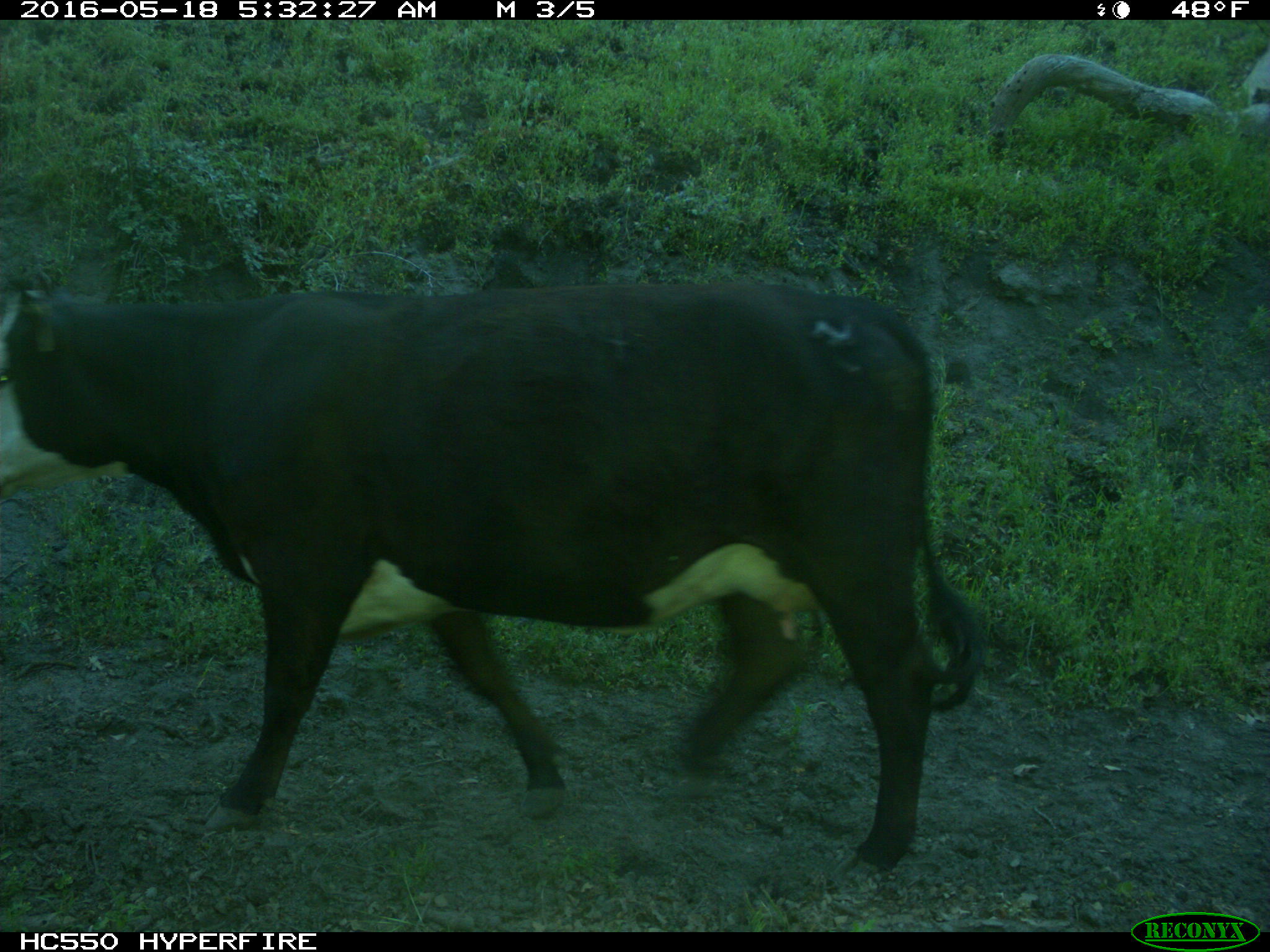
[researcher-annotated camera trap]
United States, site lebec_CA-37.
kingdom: Animalia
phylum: Chordata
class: Mammalia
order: Artiodactyla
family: Bovidae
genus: Bos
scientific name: Bos taurus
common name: domestic cow